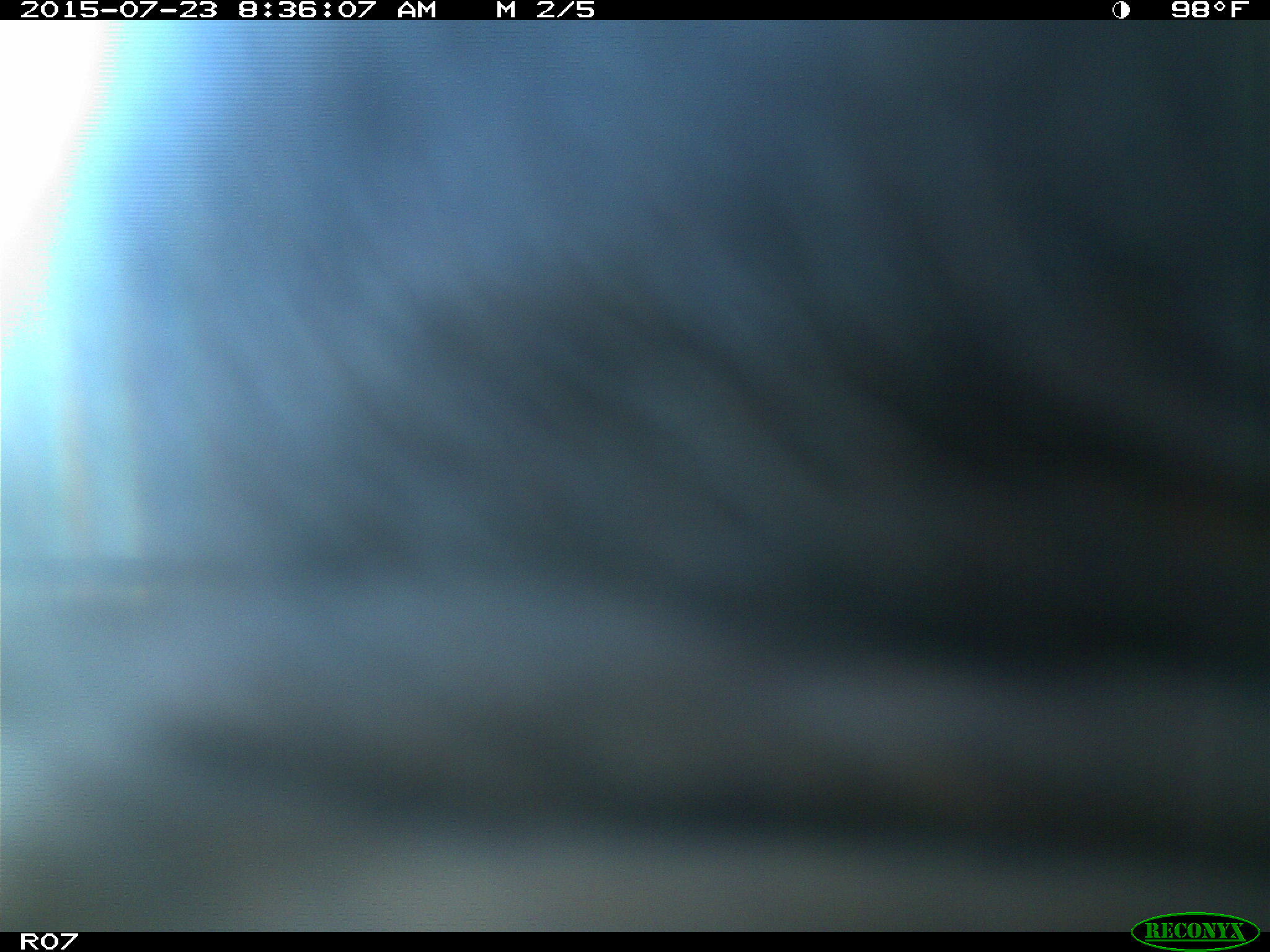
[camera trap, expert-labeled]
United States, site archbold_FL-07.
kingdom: Animalia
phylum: Chordata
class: Mammalia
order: Artiodactyla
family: Bovidae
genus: Bos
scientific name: Bos taurus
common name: domestic cow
Bos taurus (domestic cow).